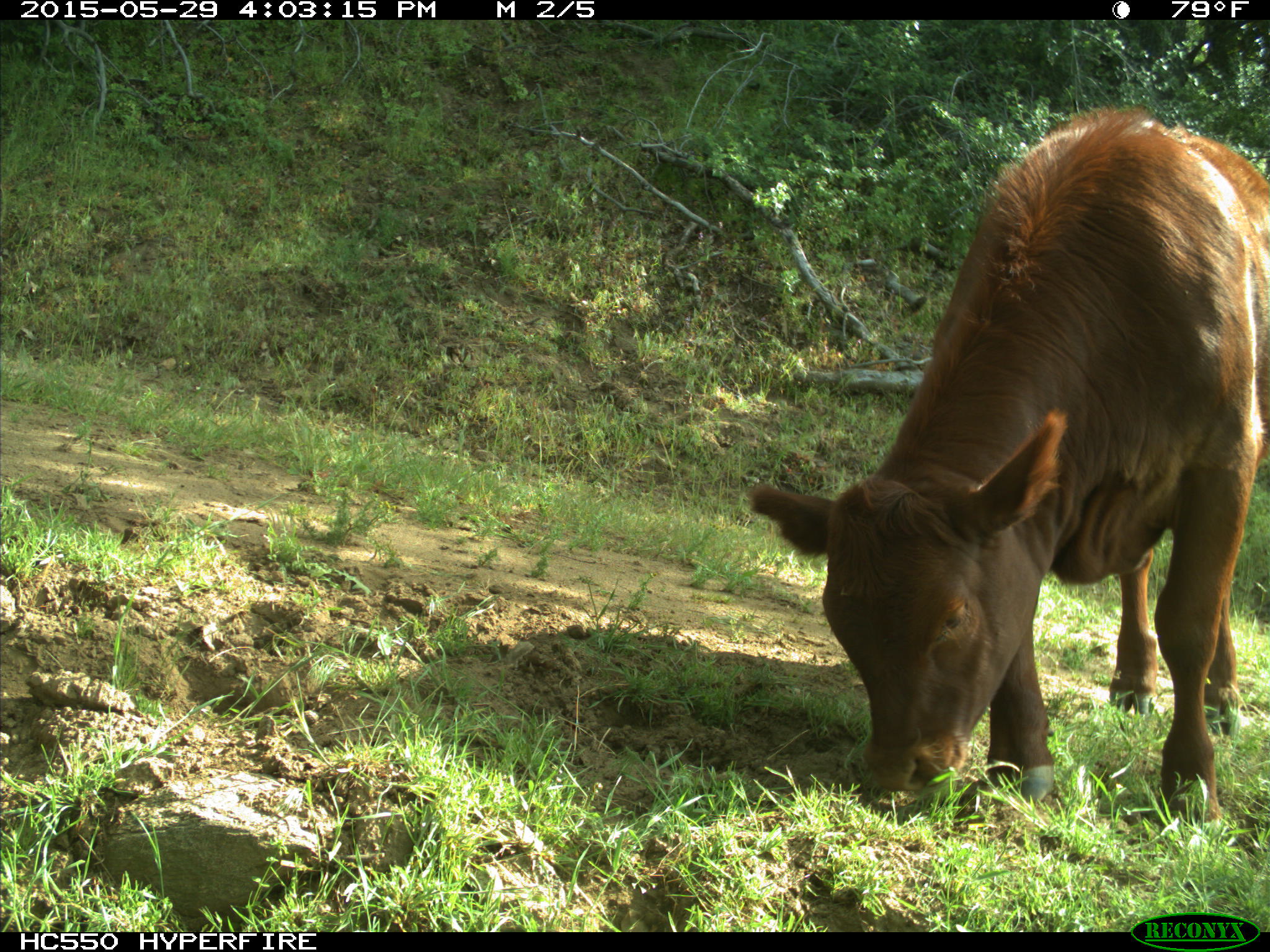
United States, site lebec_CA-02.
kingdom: Animalia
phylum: Chordata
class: Mammalia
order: Artiodactyla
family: Bovidae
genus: Bos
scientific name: Bos taurus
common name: domestic cow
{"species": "Bos taurus (domestic cow)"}